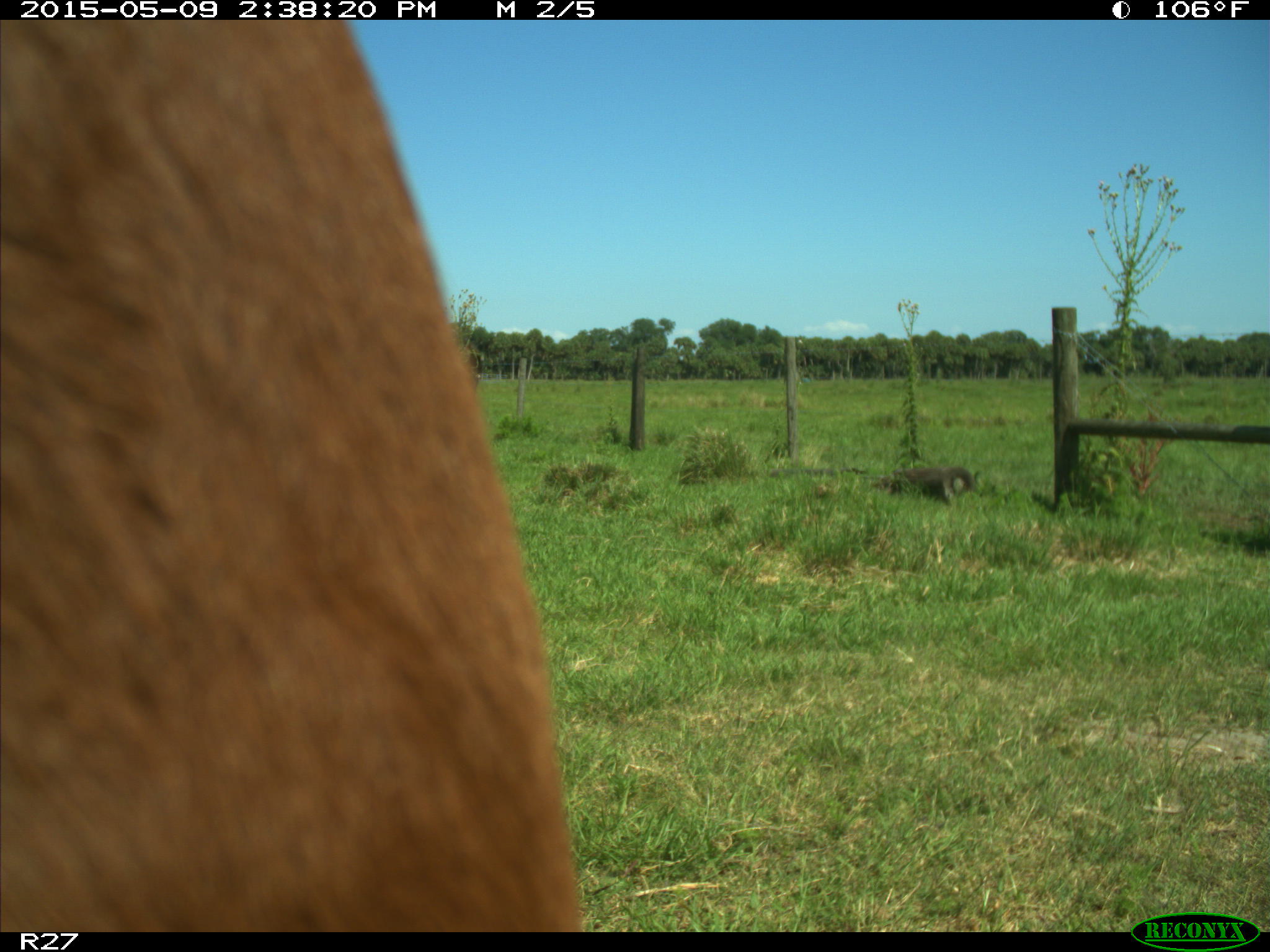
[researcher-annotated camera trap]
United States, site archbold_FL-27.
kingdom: Animalia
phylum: Chordata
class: Mammalia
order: Artiodactyla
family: Bovidae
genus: Bos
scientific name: Bos taurus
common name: domestic cow